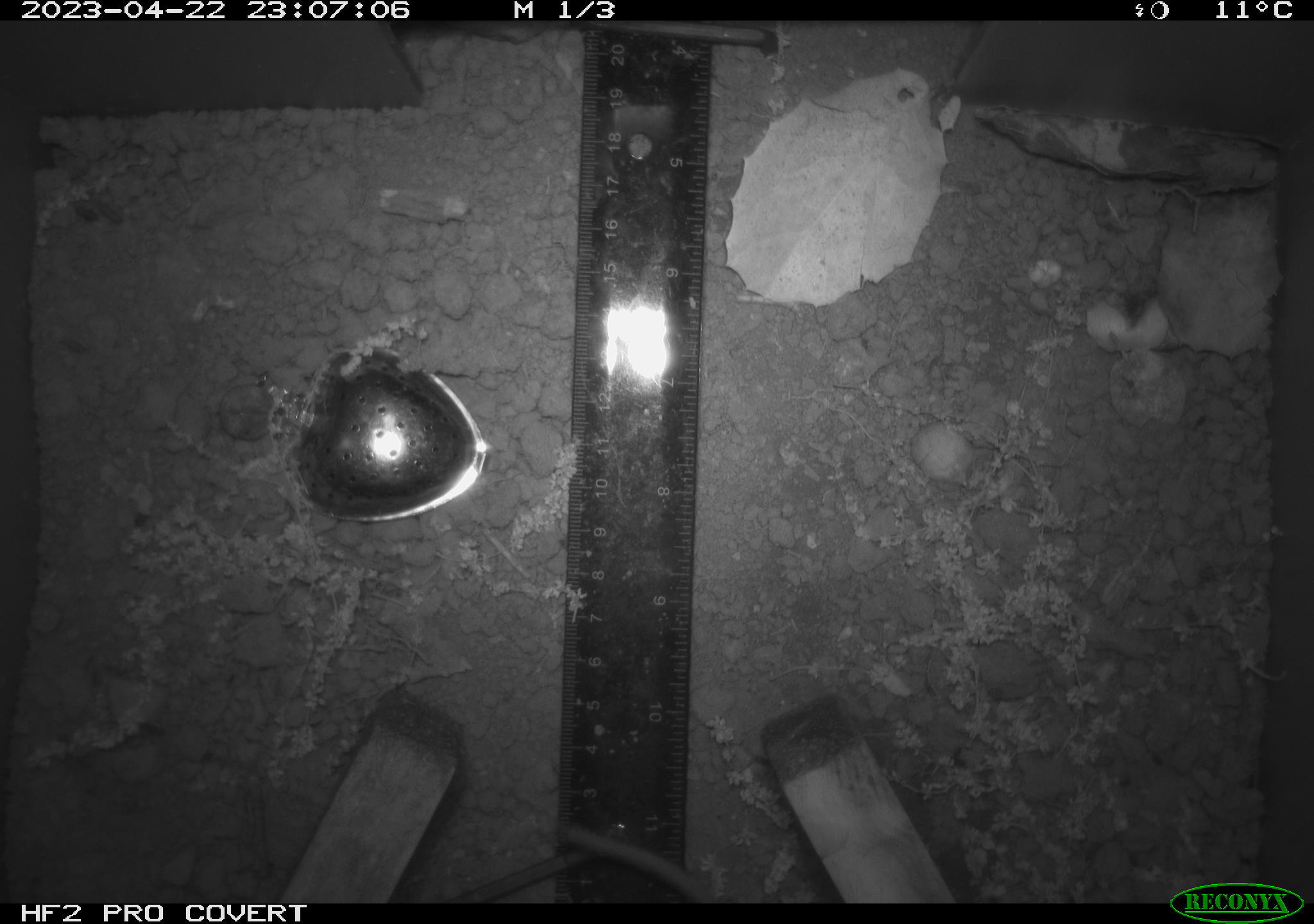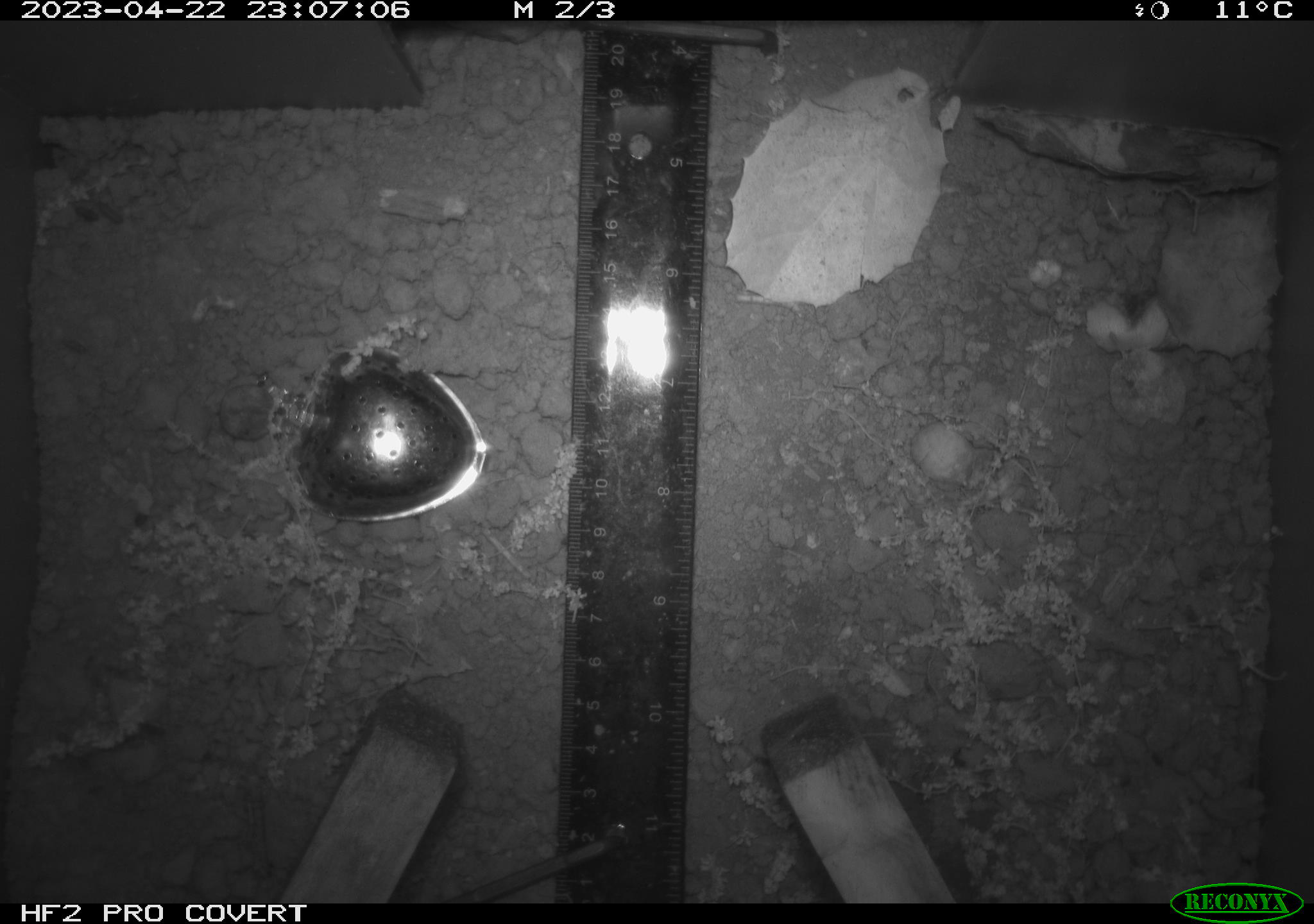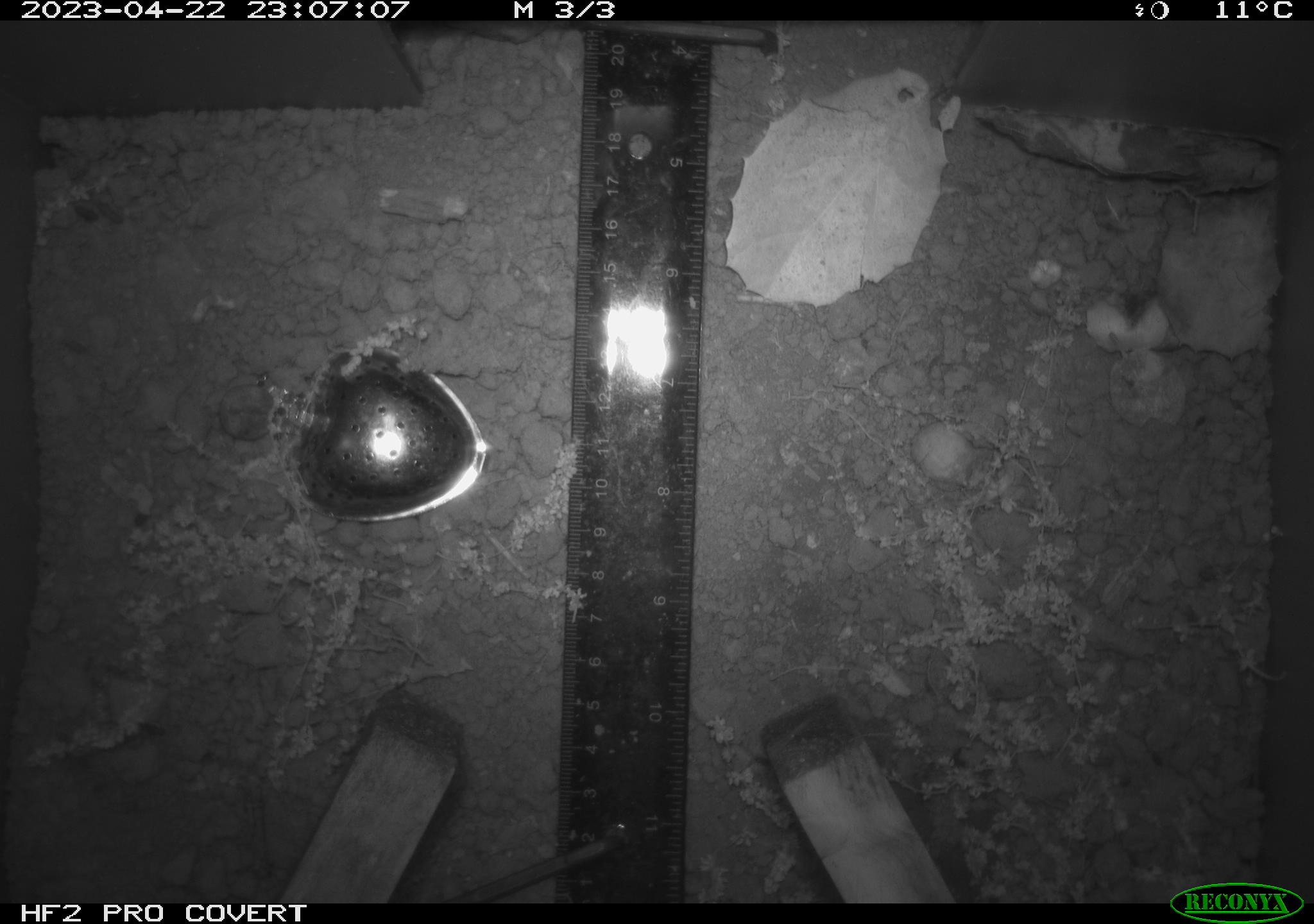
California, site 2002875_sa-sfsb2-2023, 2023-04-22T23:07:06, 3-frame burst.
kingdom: Animalia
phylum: Chordata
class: Mammalia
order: Rodentia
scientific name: Rodentia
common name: mouse species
Mouse species (Rodentia).